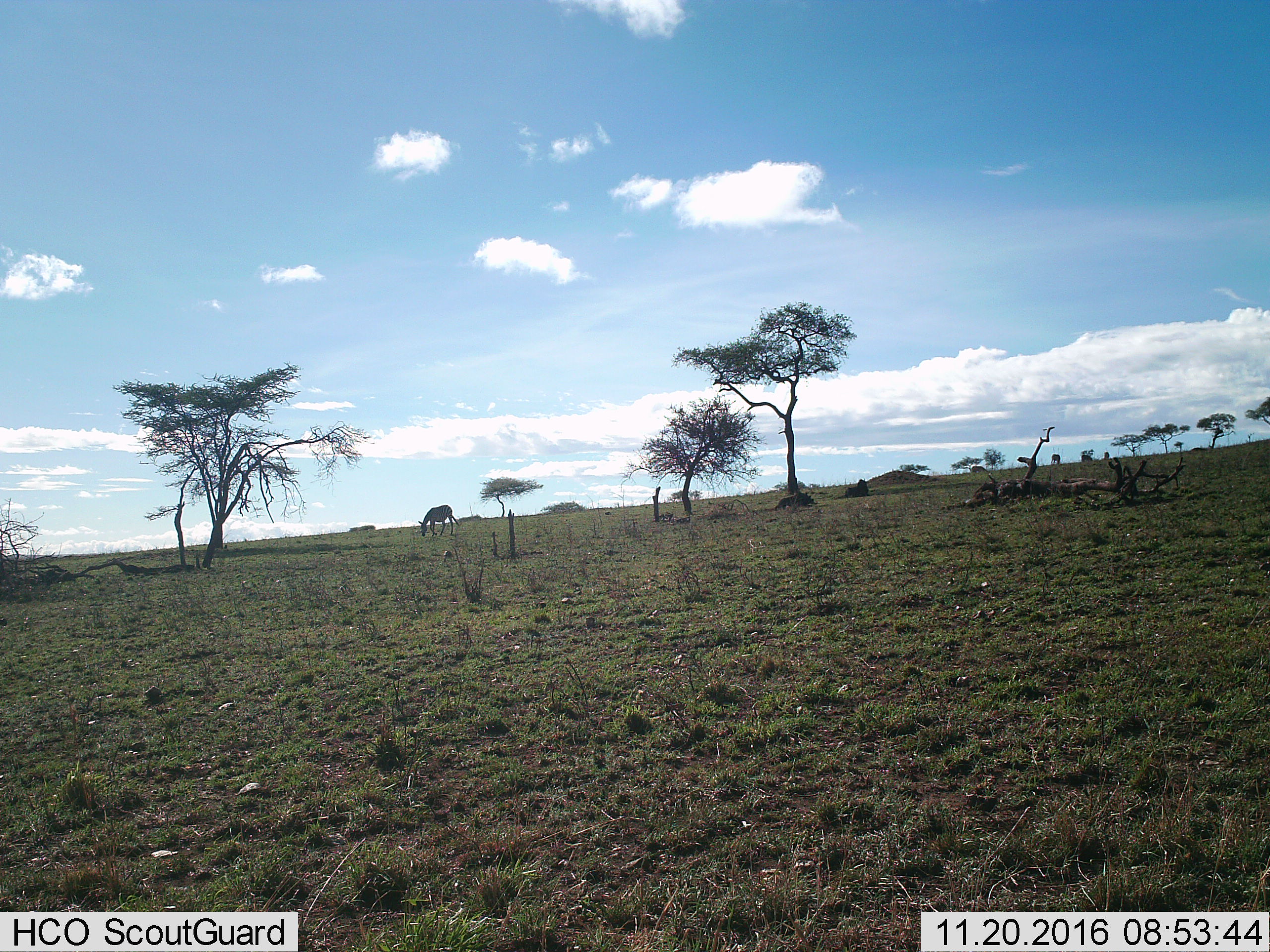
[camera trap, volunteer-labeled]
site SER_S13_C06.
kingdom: Animalia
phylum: Chordata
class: Mammalia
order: Perissodactyla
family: Equidae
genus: Equus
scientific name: Equus quagga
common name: plains zebra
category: zebraplains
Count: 1.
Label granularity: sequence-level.